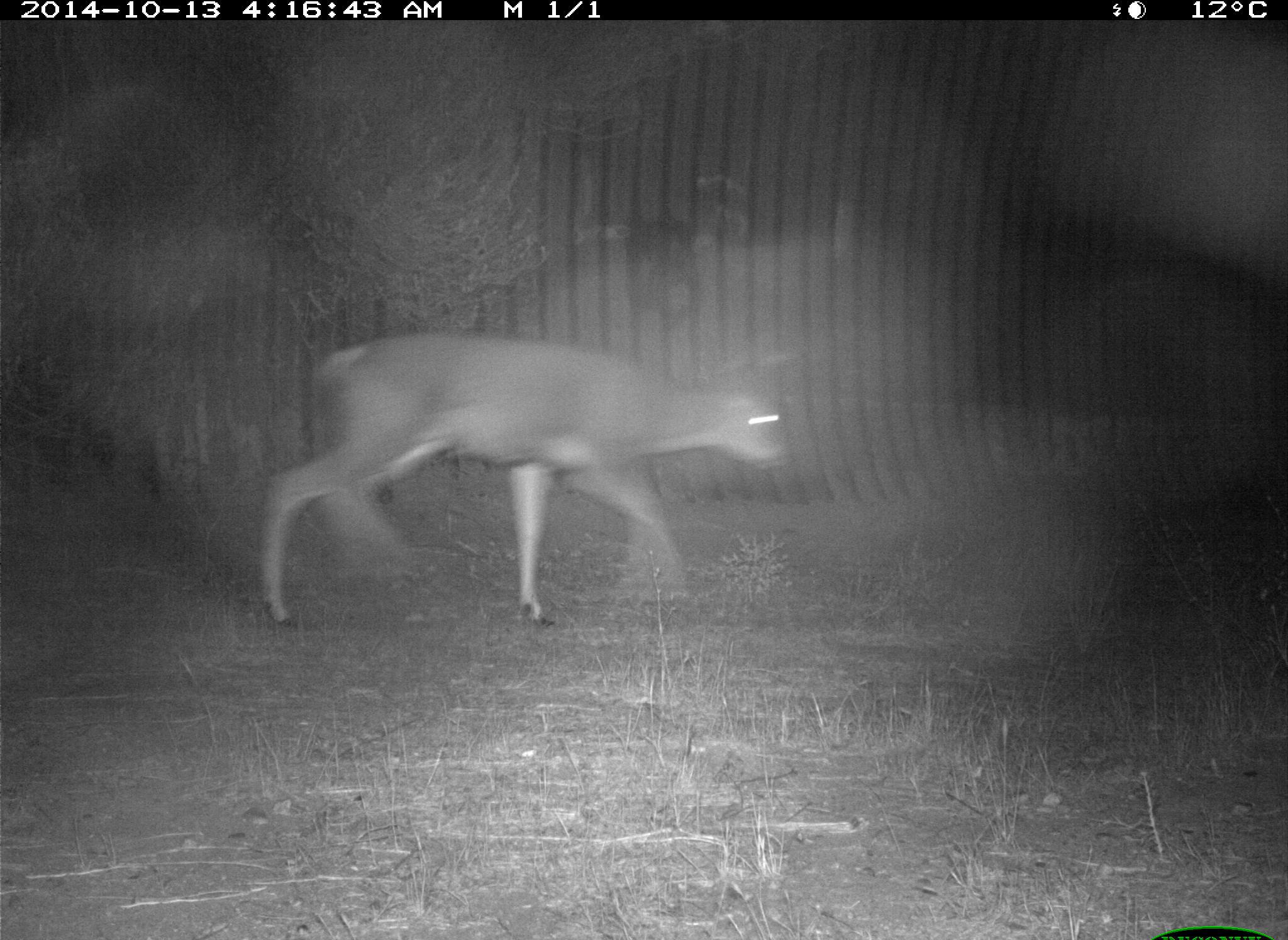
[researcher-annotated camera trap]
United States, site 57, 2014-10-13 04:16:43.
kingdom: Animalia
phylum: Chordata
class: Mammalia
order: Artiodactyla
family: Cervidae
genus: Odocoileus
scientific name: Odocoileus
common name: deer